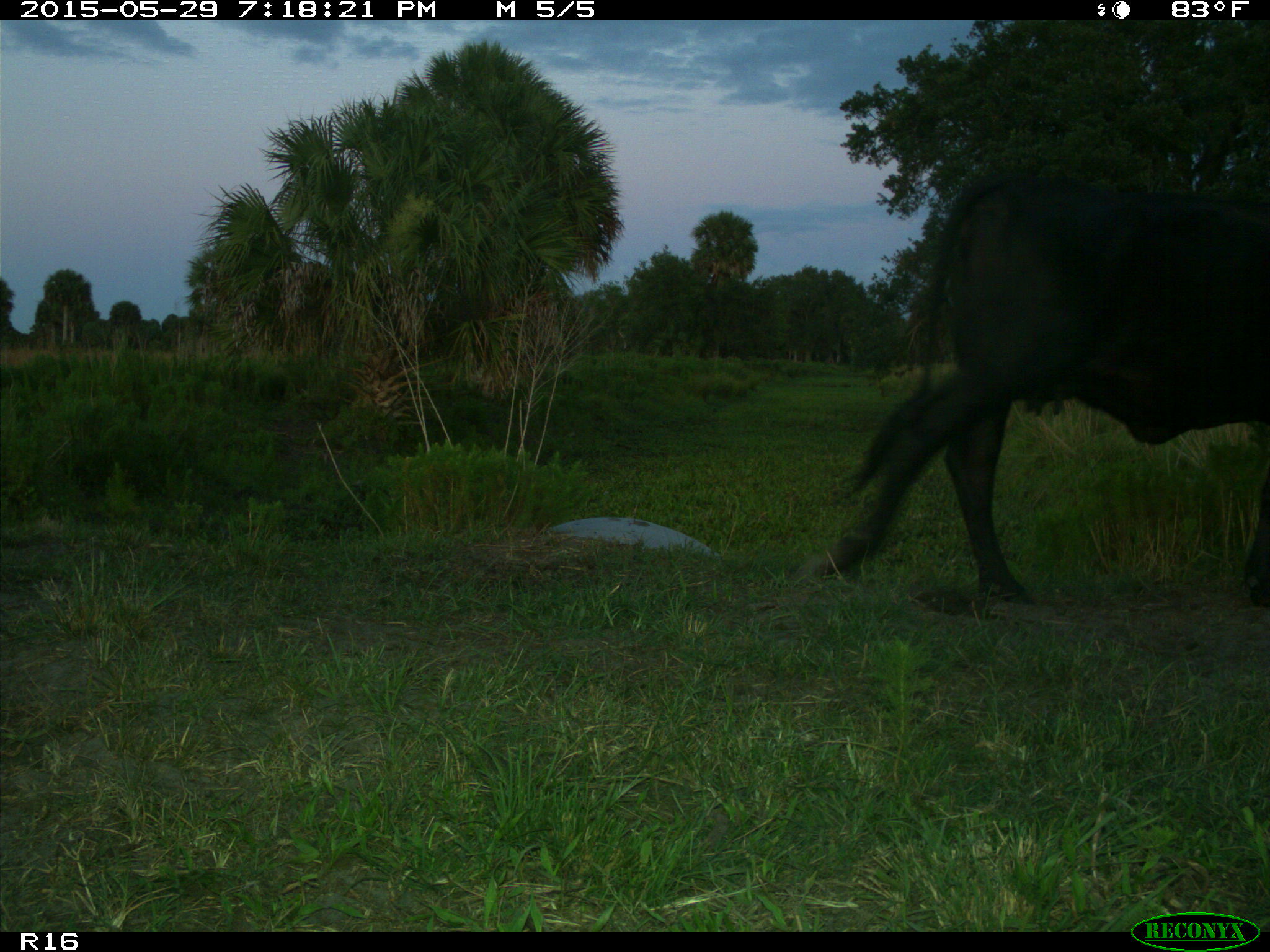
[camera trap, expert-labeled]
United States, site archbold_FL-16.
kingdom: Animalia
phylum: Chordata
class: Mammalia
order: Artiodactyla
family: Bovidae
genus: Bos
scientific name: Bos taurus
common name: domestic cow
Bos taurus (domestic cow).